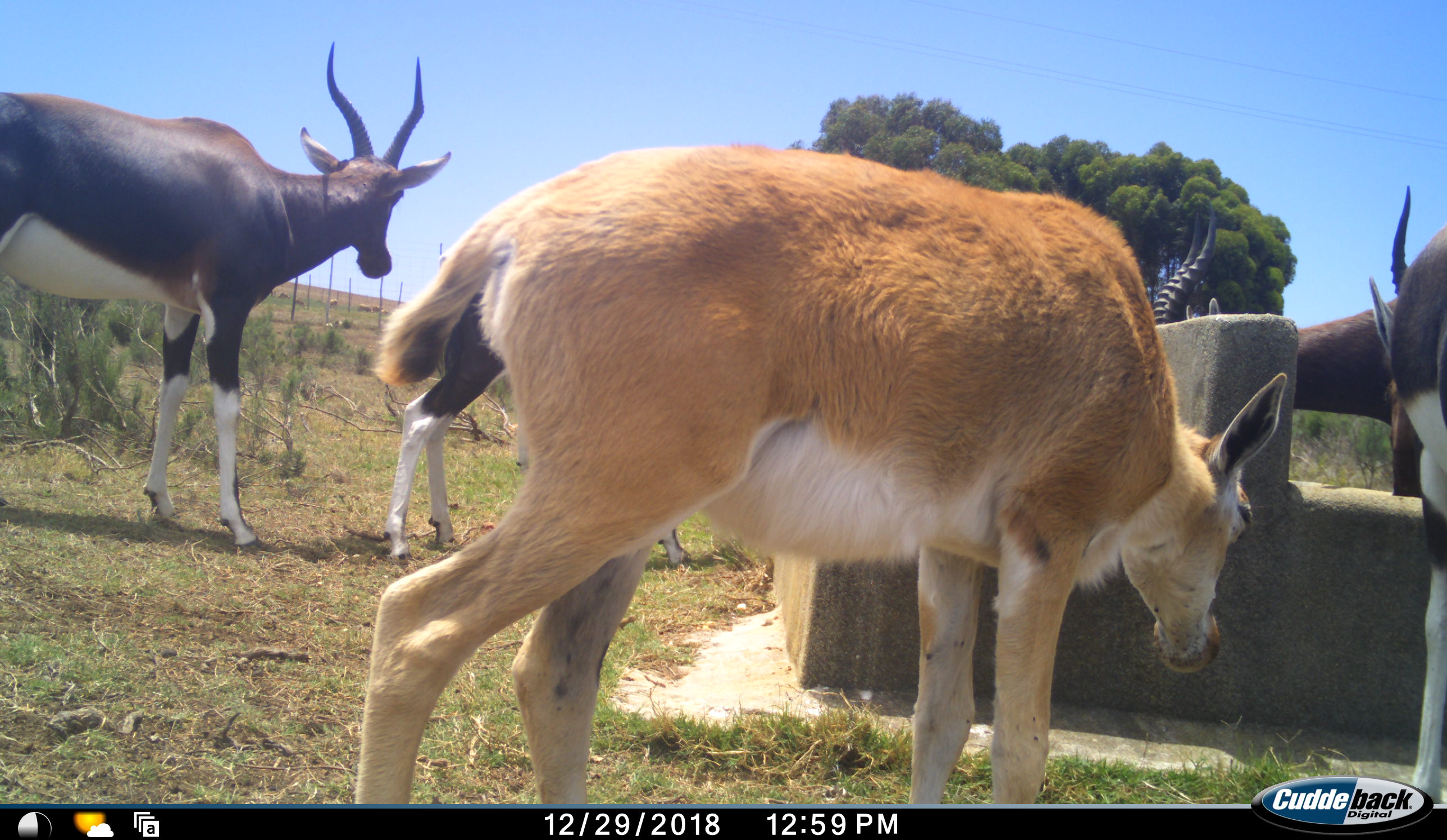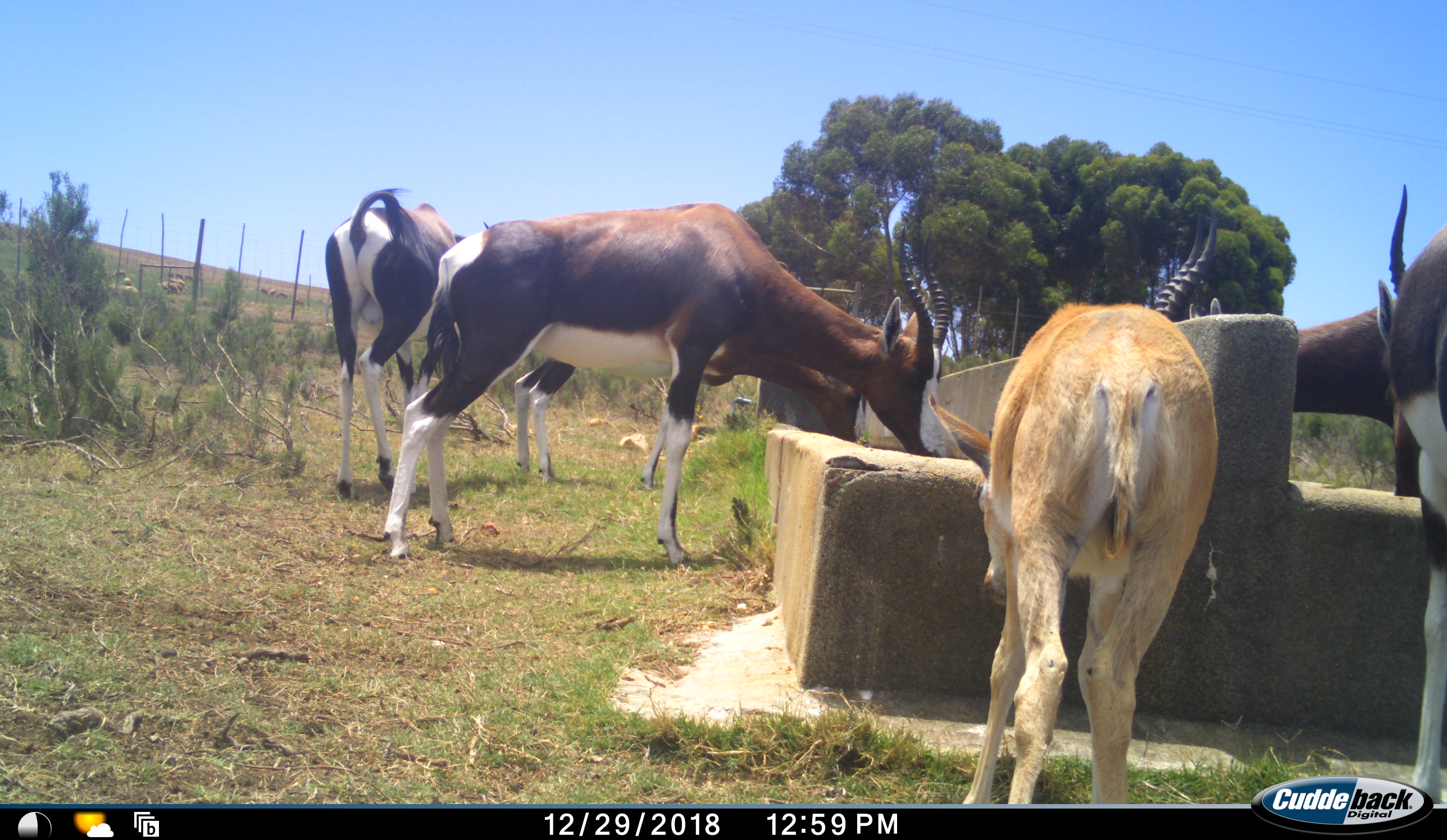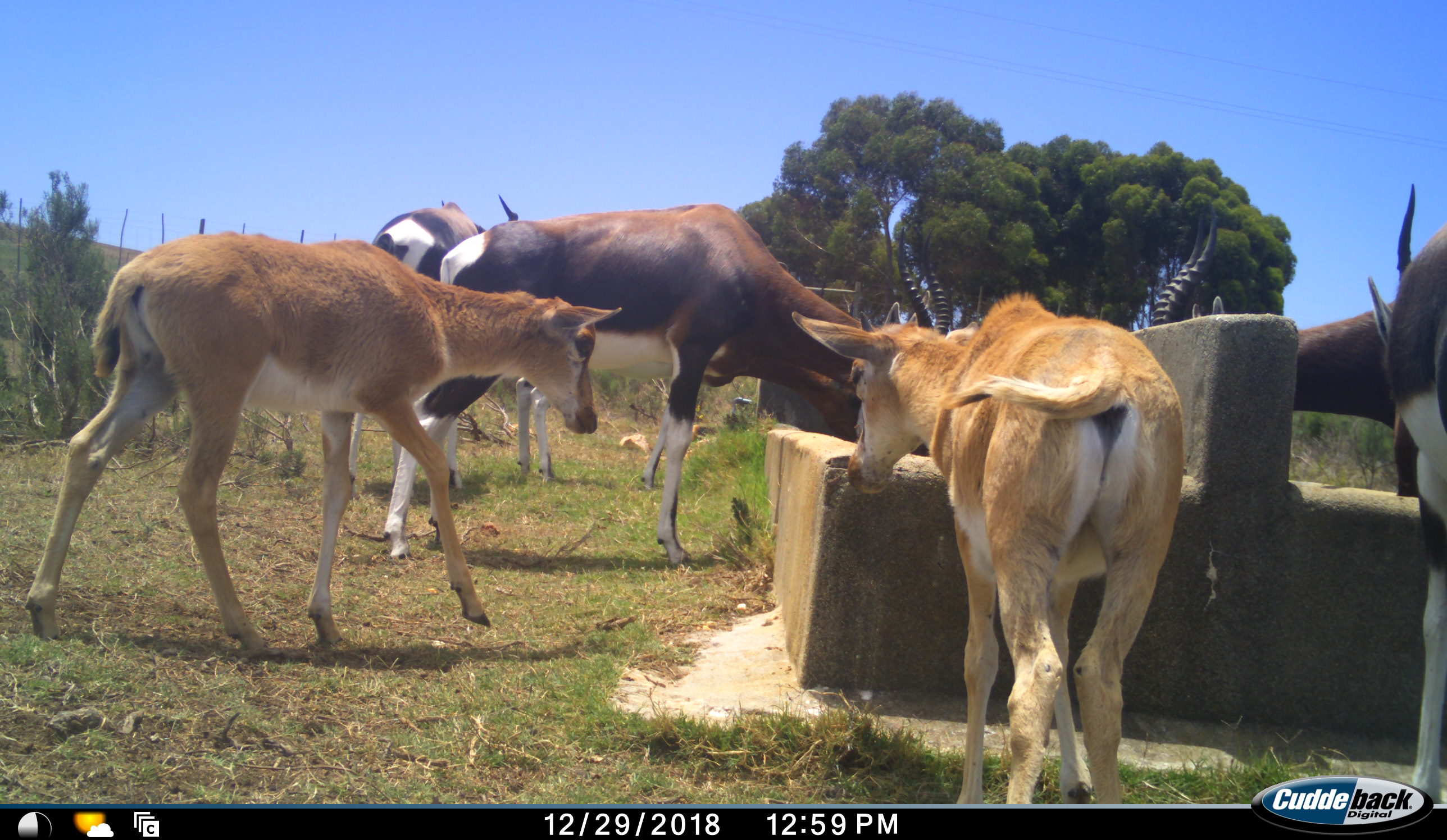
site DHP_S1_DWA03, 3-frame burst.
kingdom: Animalia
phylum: Chordata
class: Mammalia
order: Artiodactyla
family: Bovidae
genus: Damaliscus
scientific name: Damaliscus pygargus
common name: bontebok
Bontebok (Damaliscus pygargus), count 6. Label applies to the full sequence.